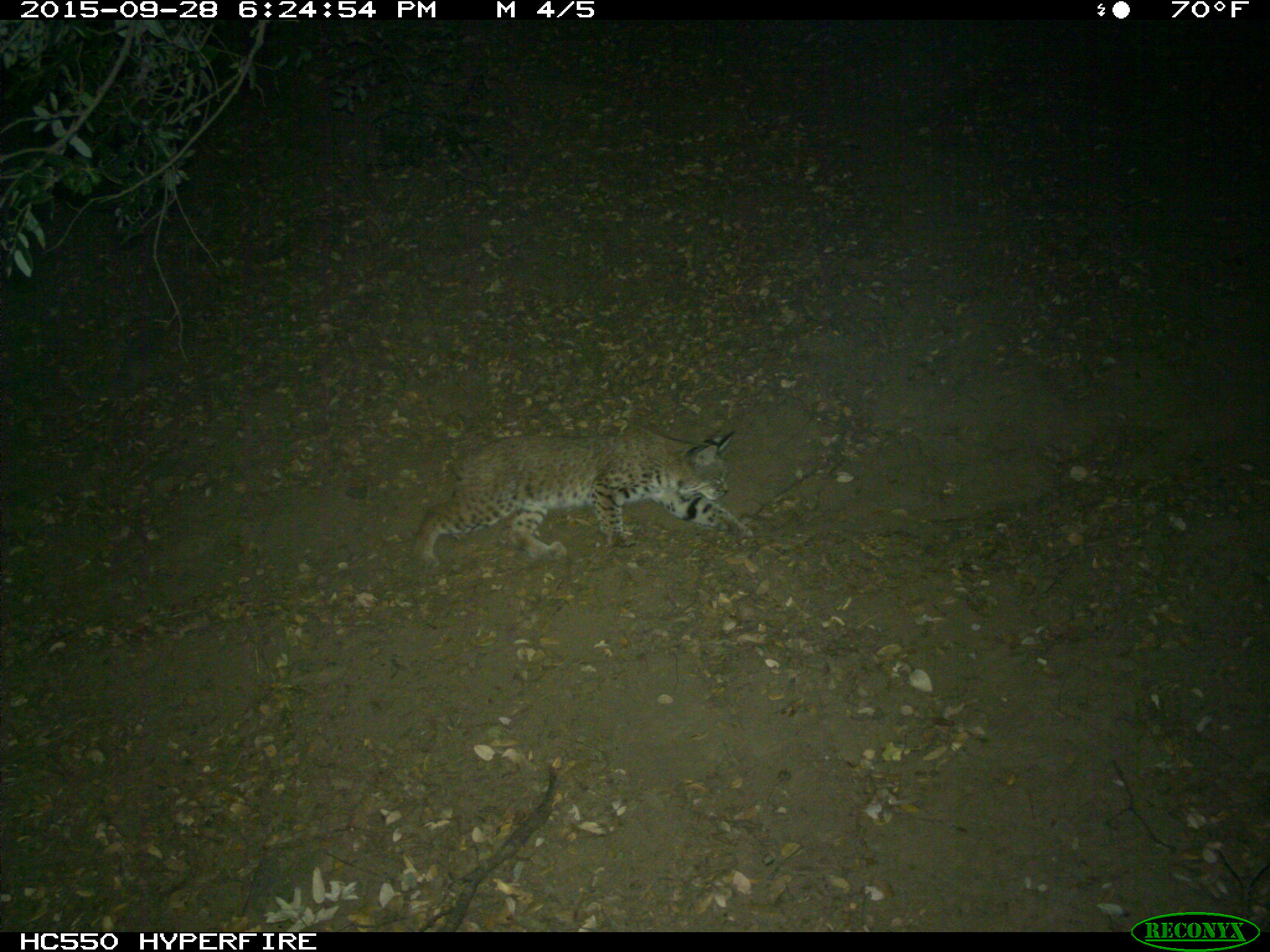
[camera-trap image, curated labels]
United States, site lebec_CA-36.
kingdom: Animalia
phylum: Chordata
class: Mammalia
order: Carnivora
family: Felidae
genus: Lynx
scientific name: Lynx rufus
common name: bobcat